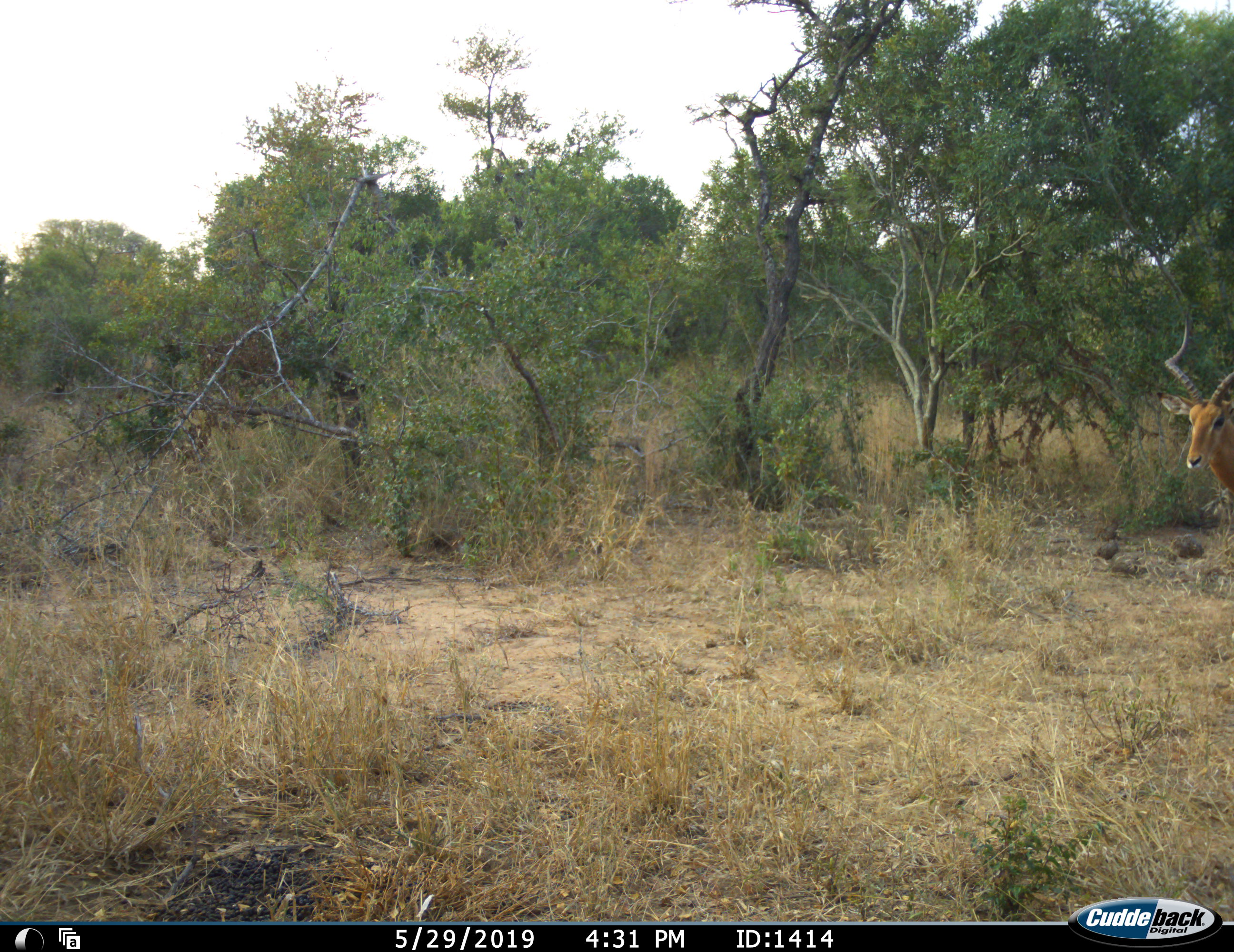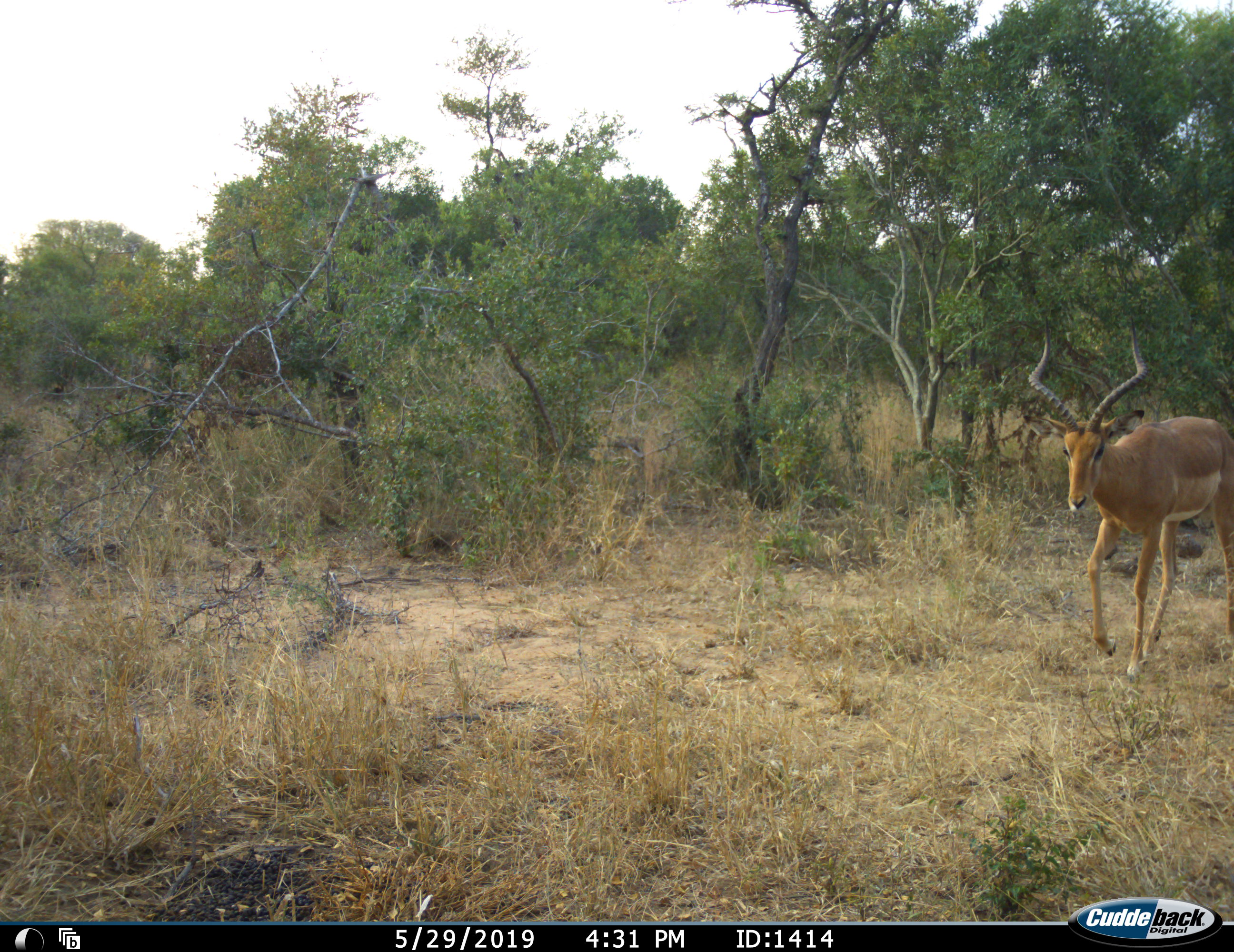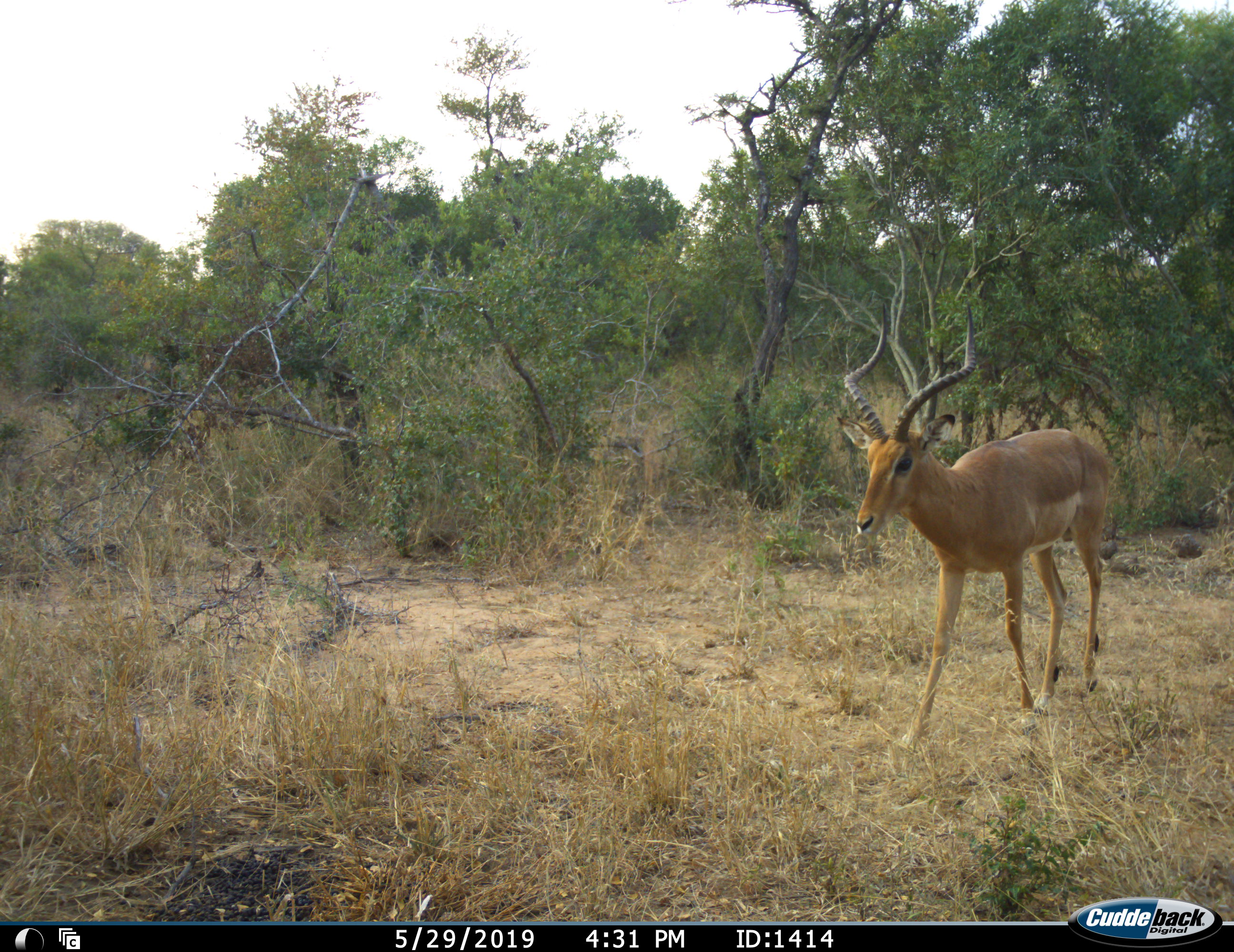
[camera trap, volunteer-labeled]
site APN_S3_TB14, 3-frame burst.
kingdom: Animalia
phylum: Chordata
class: Mammalia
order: Artiodactyla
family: Bovidae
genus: Aepyceros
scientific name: Aepyceros melampus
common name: impala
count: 1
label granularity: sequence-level